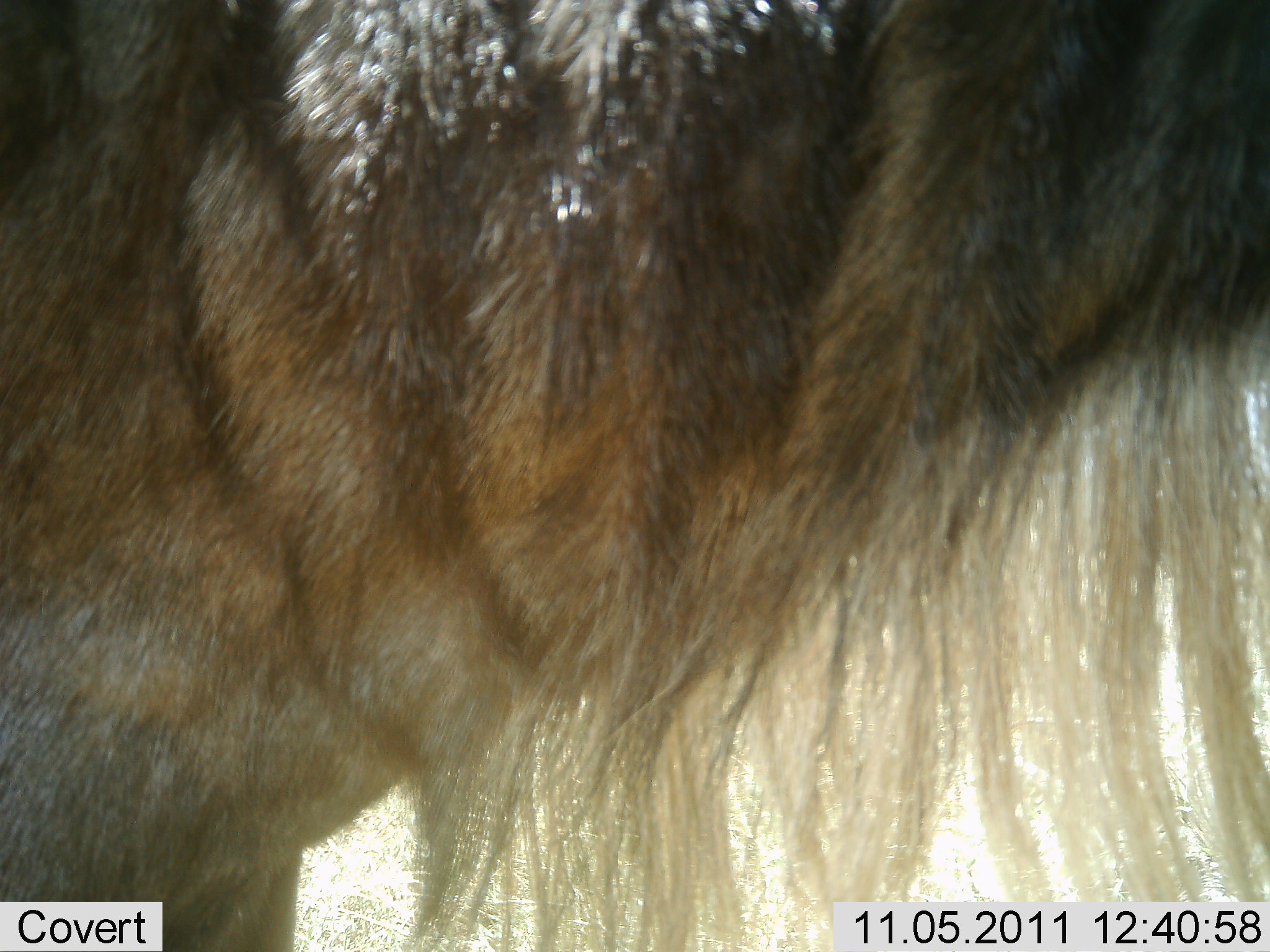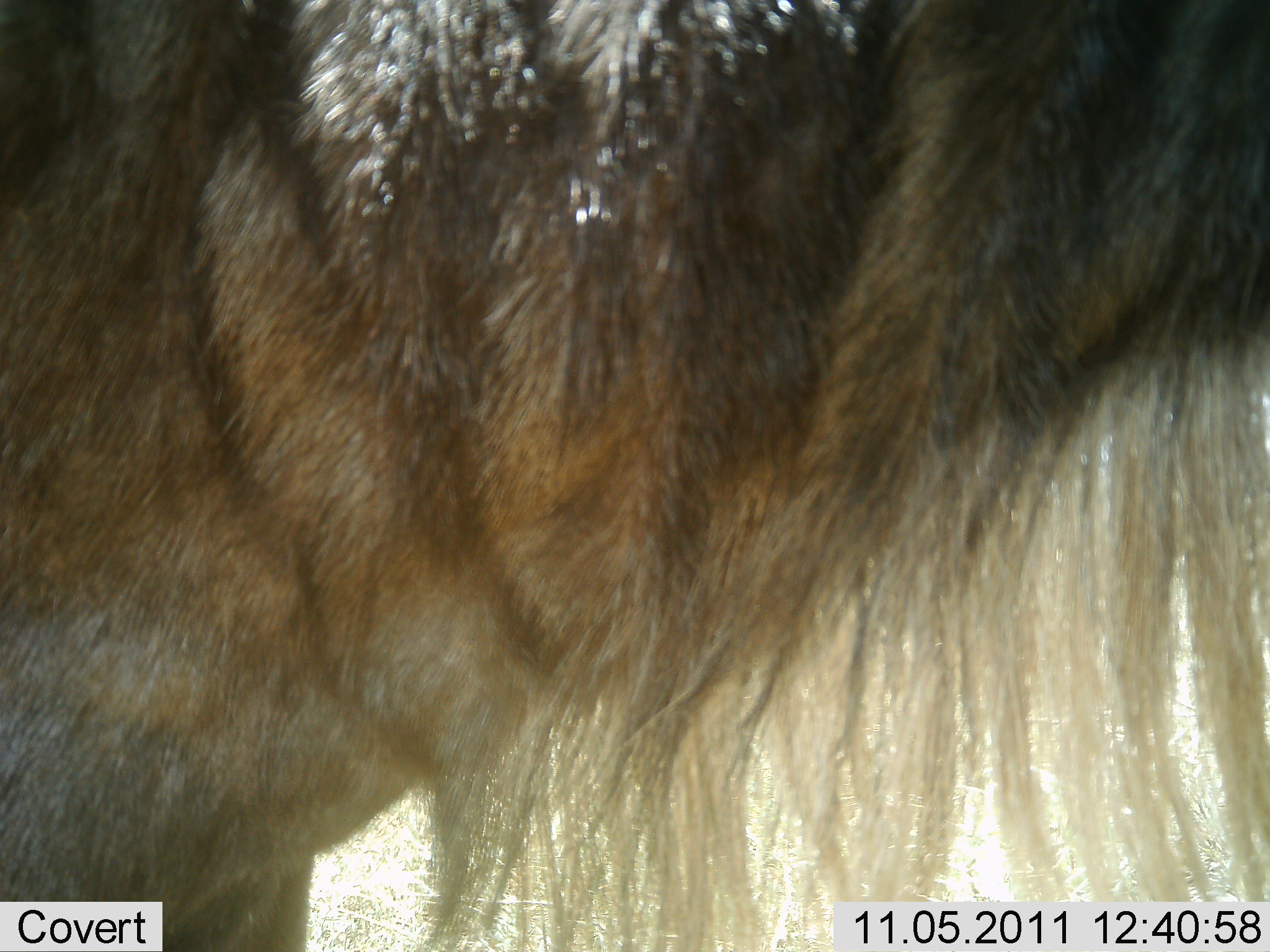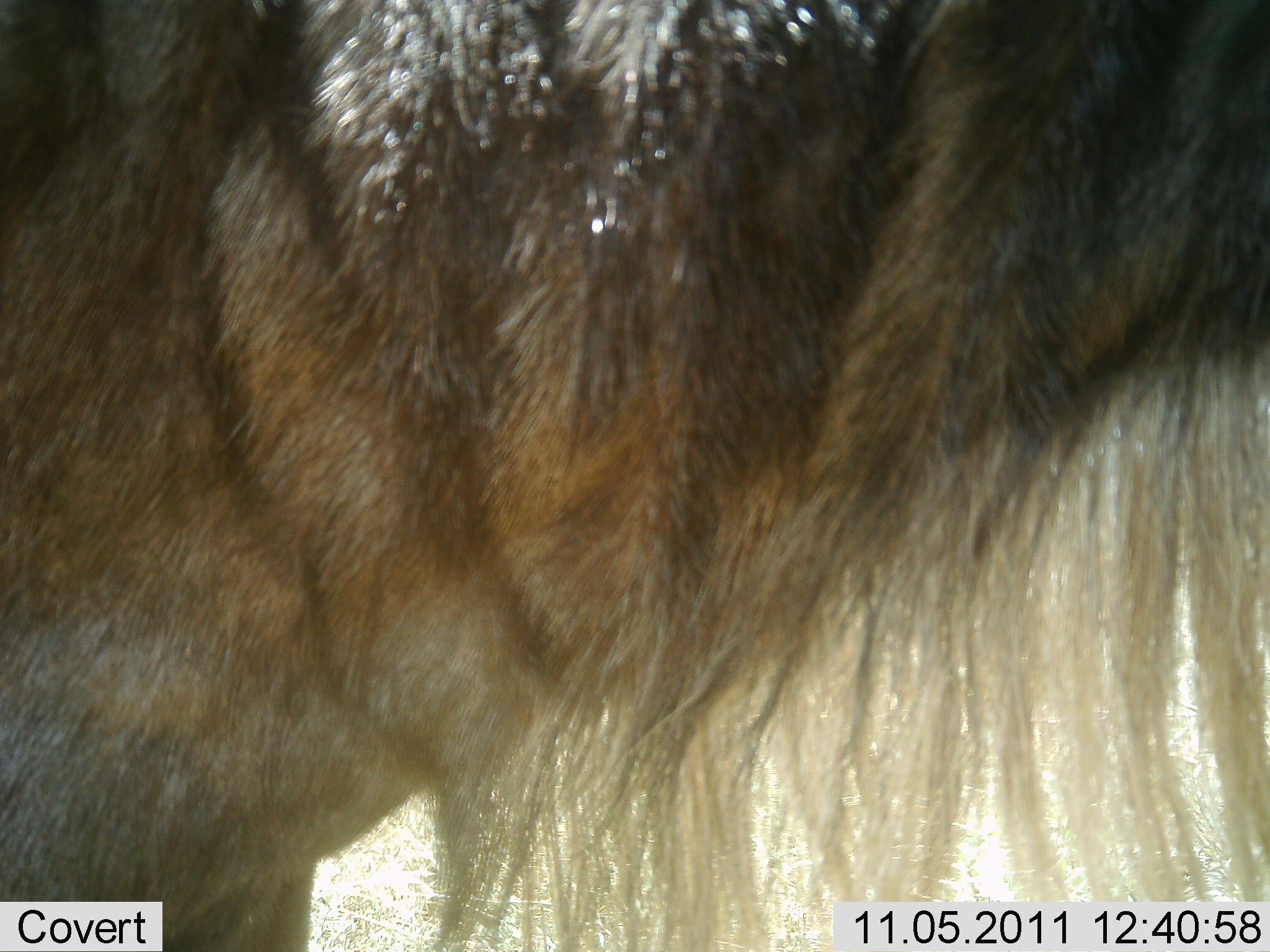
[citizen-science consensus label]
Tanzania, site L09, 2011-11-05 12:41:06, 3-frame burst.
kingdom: Animalia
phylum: Chordata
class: Mammalia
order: Artiodactyla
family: Bovidae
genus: Connochaetes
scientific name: Connochaetes taurinus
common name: blue wildebeest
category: wildebeest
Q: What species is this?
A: Wildebeest (blue wildebeest) (Connochaetes taurinus).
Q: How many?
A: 1.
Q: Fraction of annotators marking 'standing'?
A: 100%.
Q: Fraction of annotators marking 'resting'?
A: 0%.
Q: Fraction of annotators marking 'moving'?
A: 0%.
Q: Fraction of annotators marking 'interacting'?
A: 0%.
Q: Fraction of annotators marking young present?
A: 0%.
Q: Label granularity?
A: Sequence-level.